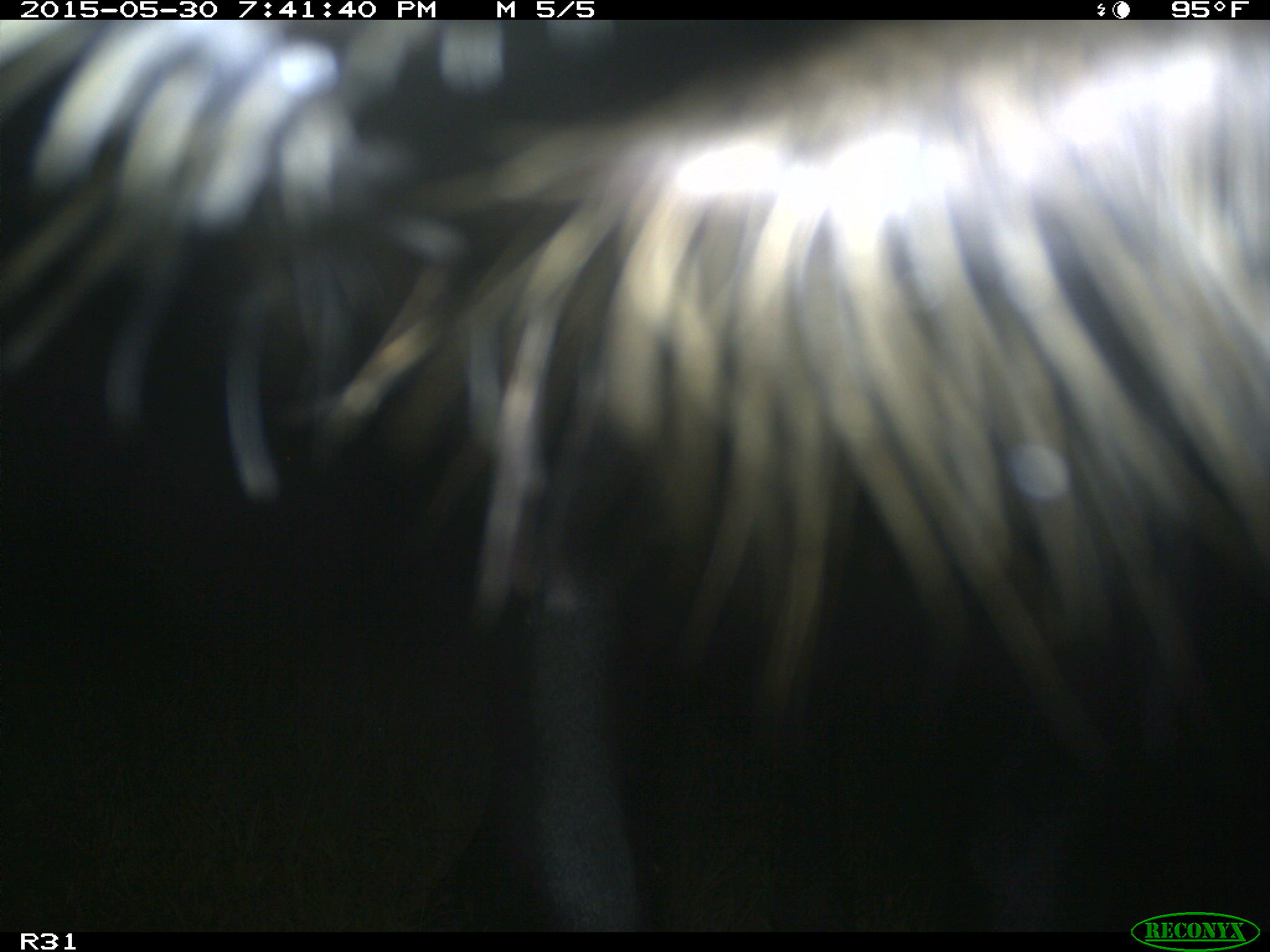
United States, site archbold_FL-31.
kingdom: Animalia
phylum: Chordata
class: Mammalia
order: Artiodactyla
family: Bovidae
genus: Bos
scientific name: Bos taurus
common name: domestic cow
Bos taurus (domestic cow).